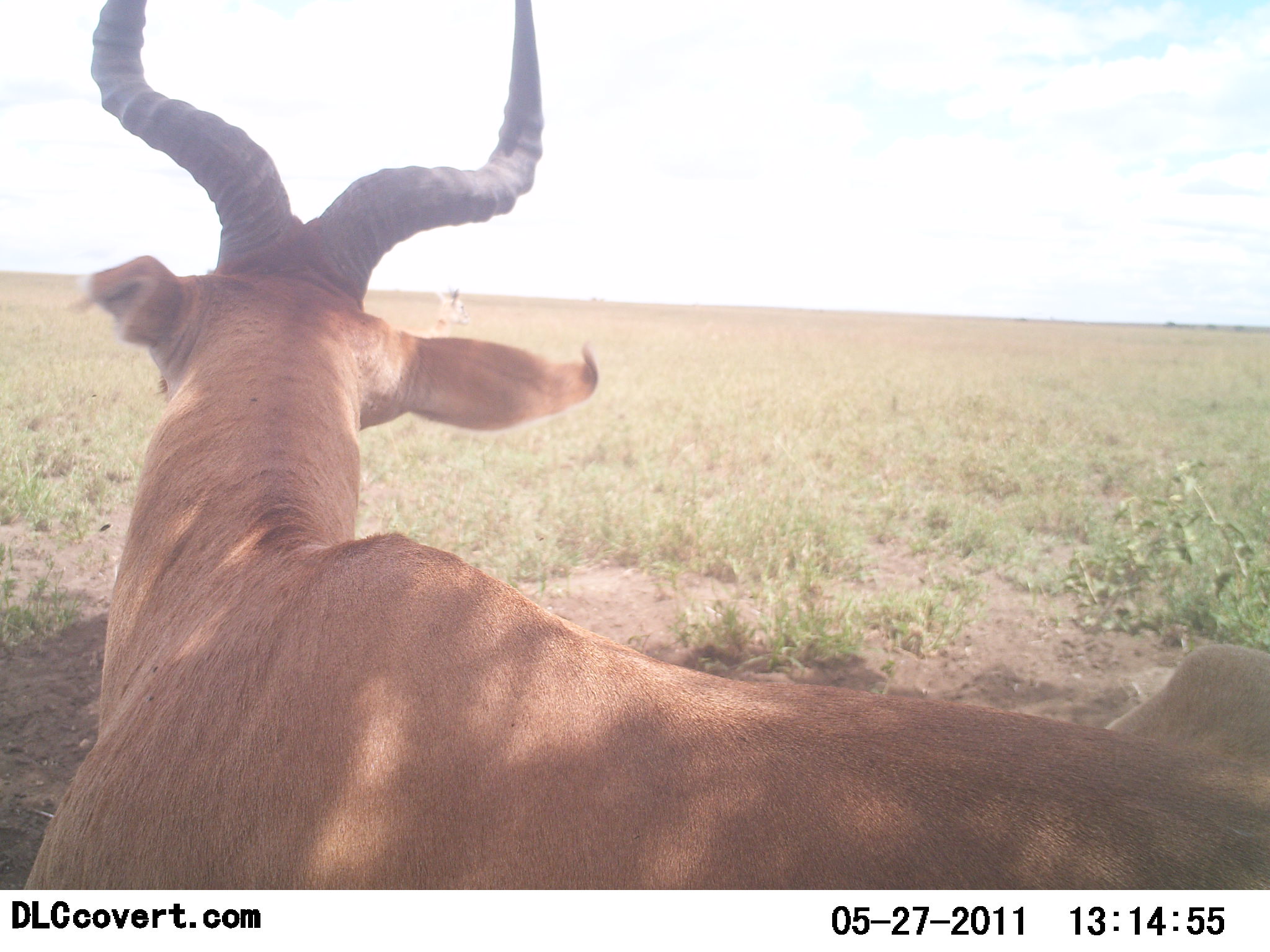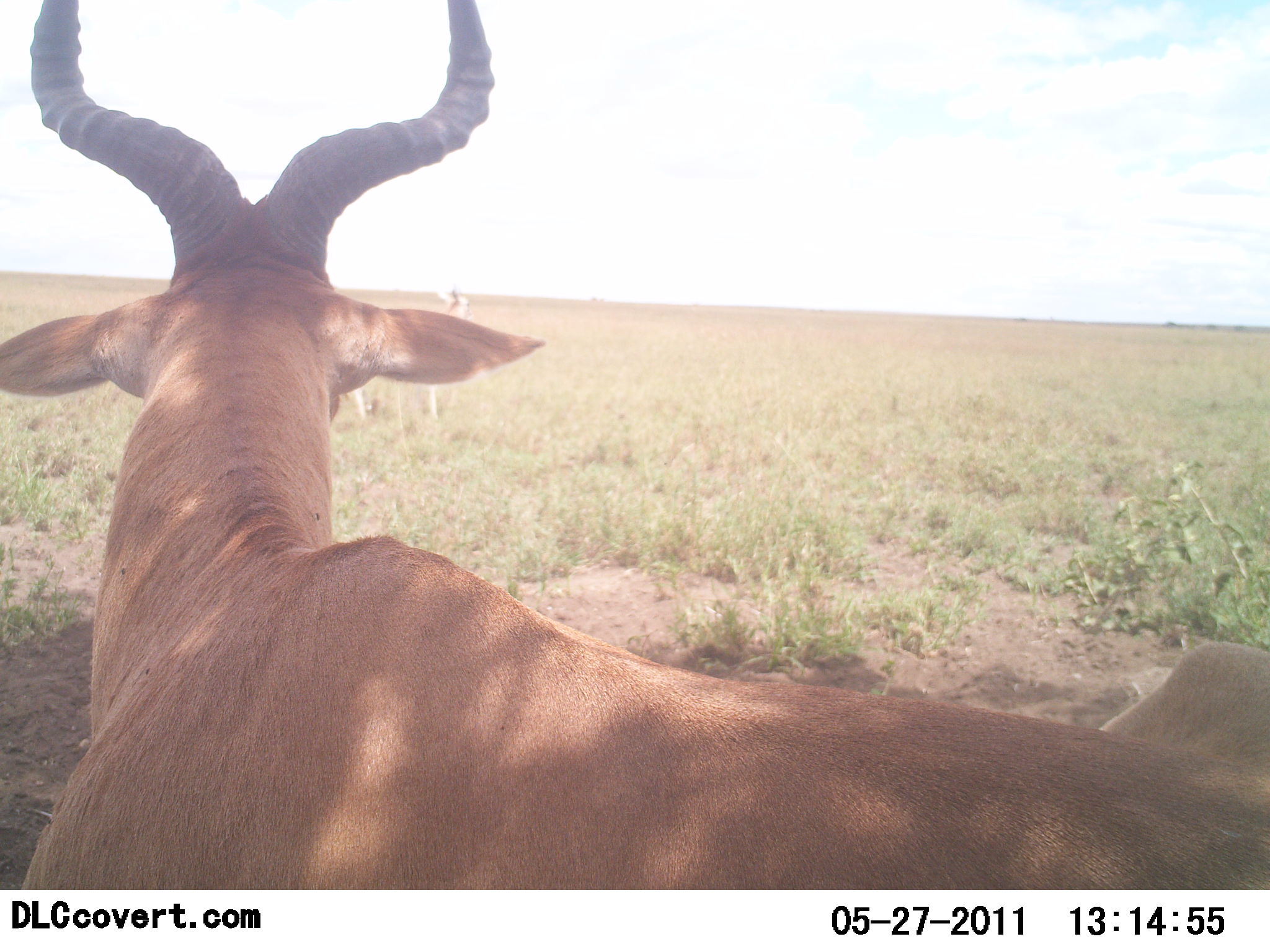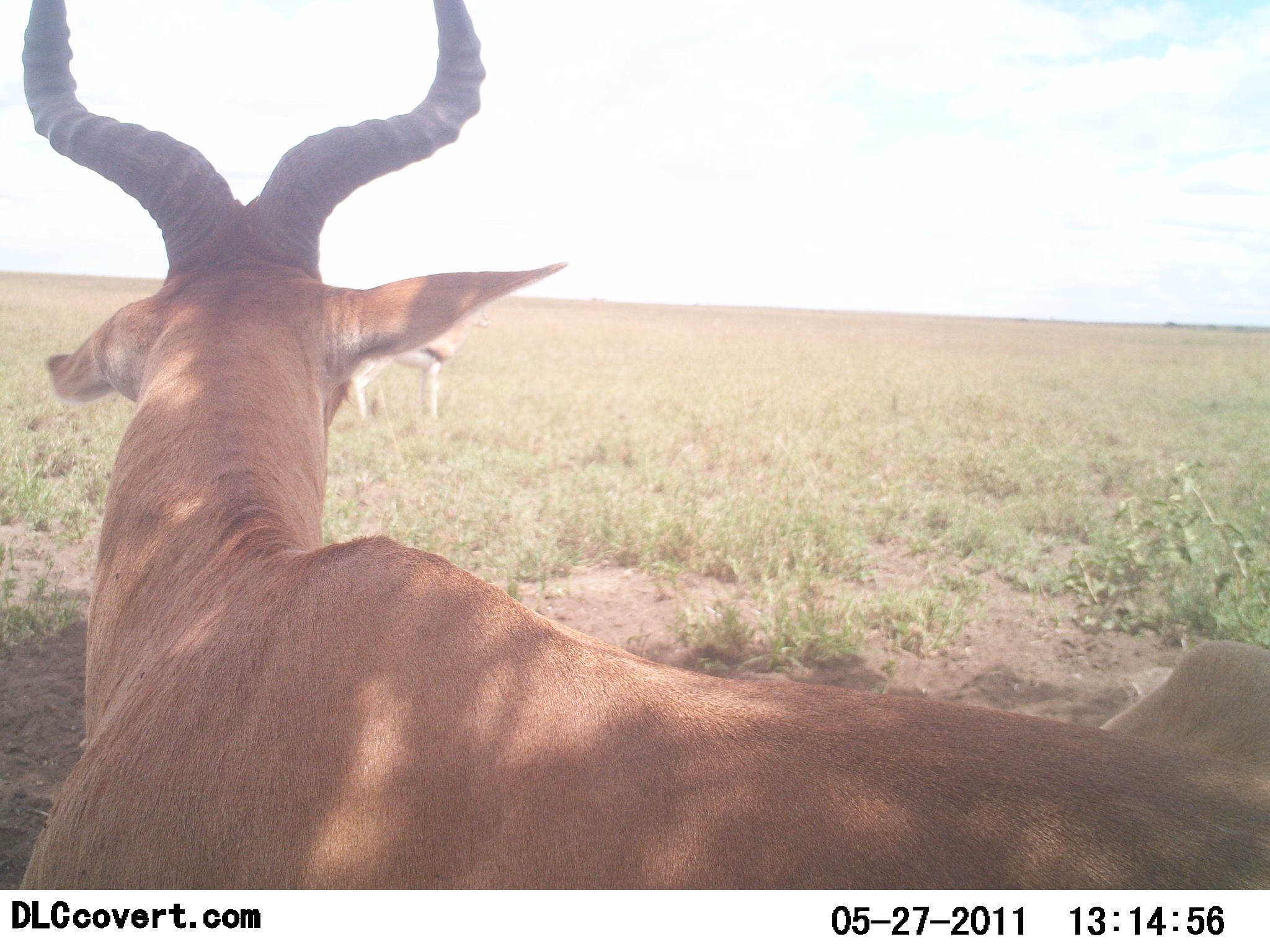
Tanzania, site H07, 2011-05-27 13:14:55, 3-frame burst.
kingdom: Animalia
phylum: Chordata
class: Mammalia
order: Artiodactyla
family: Bovidae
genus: Alcelaphus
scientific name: Alcelaphus buselaphus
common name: hartebeest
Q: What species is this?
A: Hartebeest (Alcelaphus buselaphus).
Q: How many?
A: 1.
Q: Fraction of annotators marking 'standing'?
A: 40%.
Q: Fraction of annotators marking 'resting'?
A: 67%.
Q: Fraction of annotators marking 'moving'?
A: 0%.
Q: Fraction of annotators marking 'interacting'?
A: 0%.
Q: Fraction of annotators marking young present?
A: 0%.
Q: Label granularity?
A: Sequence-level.